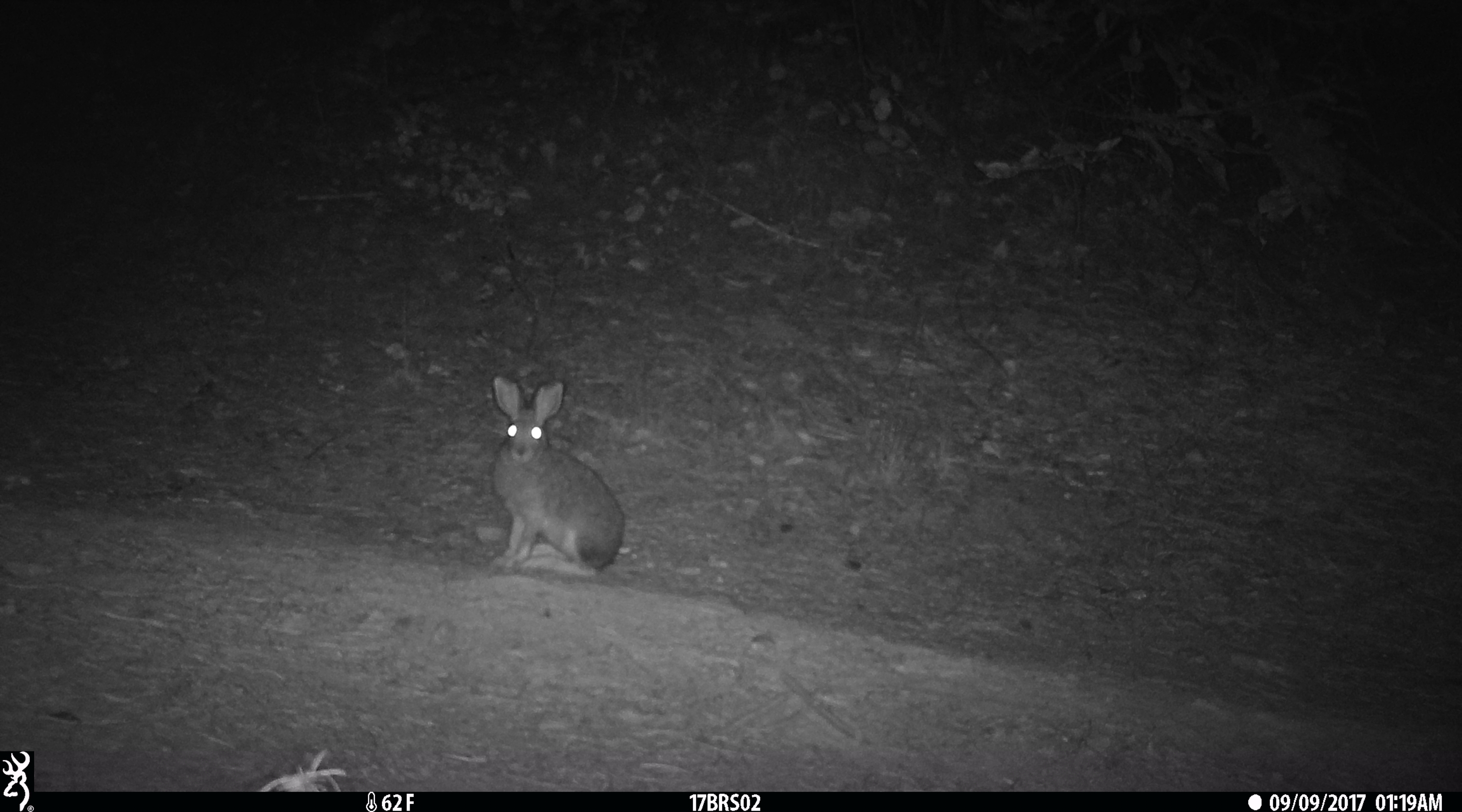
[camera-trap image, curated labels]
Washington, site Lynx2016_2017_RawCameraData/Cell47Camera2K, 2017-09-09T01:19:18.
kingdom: Animalia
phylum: Chordata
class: Mammalia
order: Lagomorpha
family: Leporidae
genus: Lepus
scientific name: Lepus americanus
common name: snowshoe hare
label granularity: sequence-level